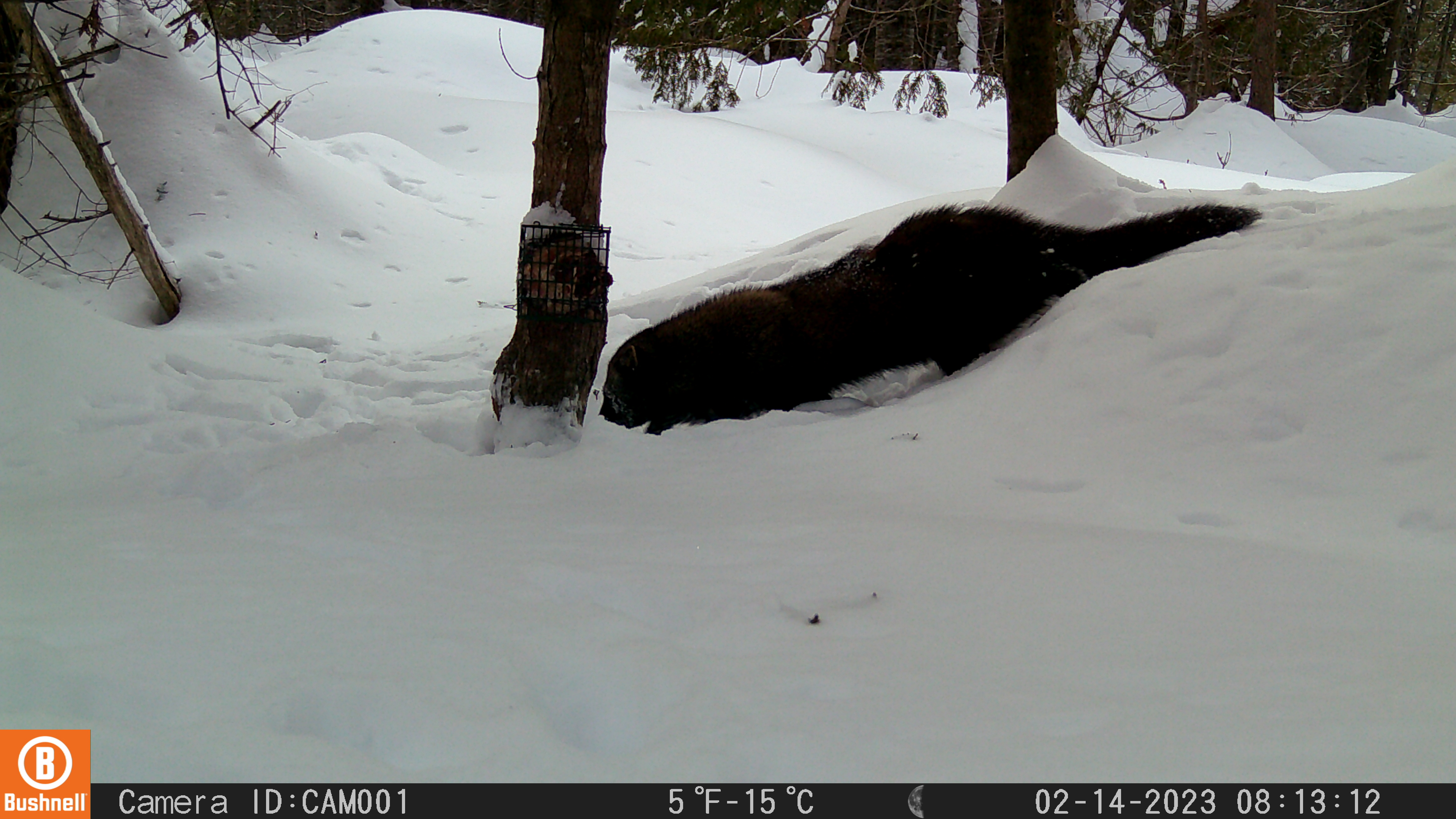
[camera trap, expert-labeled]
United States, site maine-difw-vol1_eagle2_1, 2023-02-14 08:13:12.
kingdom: Animalia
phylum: Chordata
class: Mammalia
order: Carnivora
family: Mustelidae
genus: Pekania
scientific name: Pekania pennanti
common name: fisher